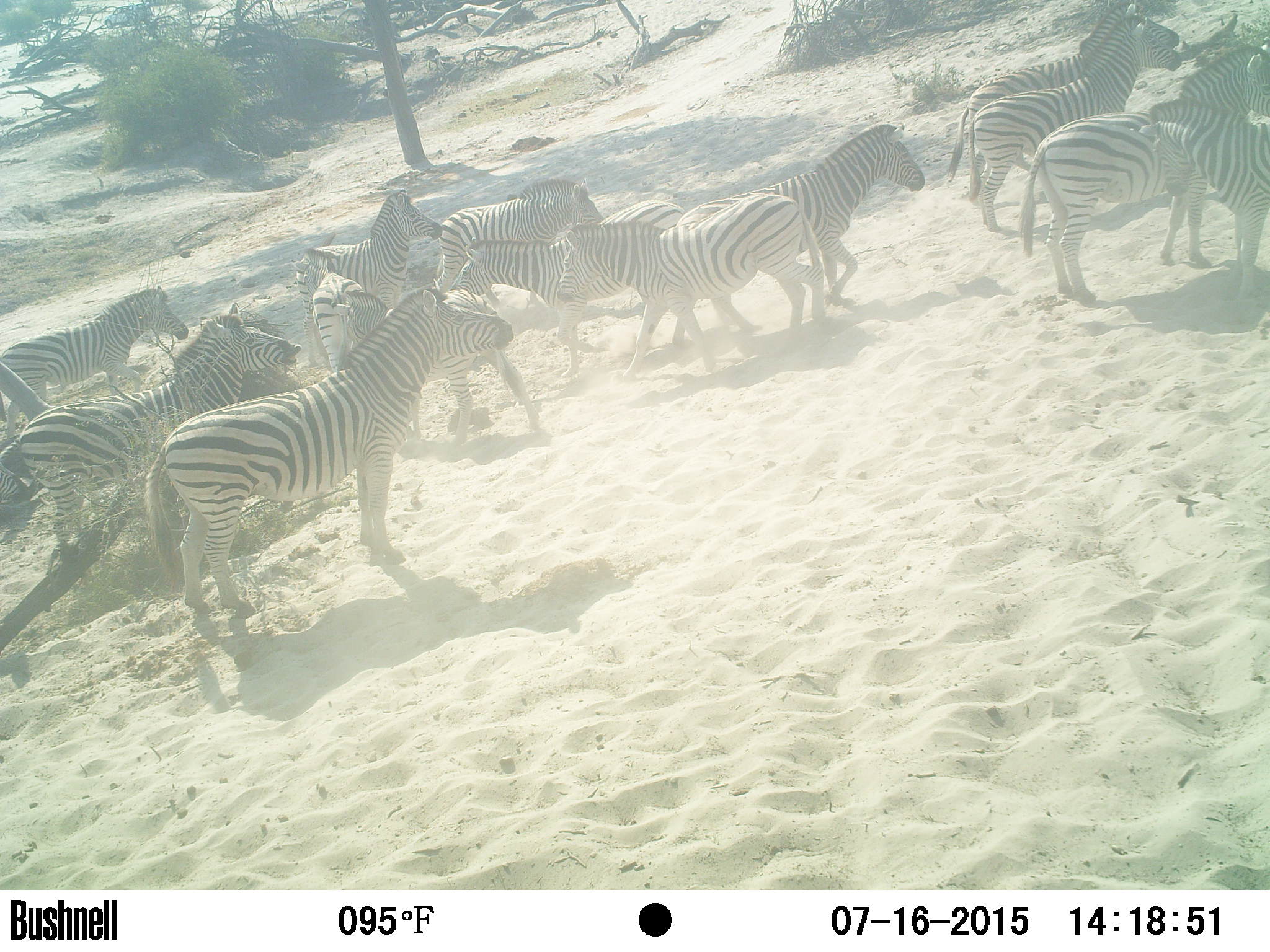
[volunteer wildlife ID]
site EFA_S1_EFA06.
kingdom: Animalia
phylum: Chordata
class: Mammalia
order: Perissodactyla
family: Equidae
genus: Equus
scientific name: Equus quagga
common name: plains zebra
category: zebraplains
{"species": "zebraplains (plains zebra) (Equus quagga)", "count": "11-50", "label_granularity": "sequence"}